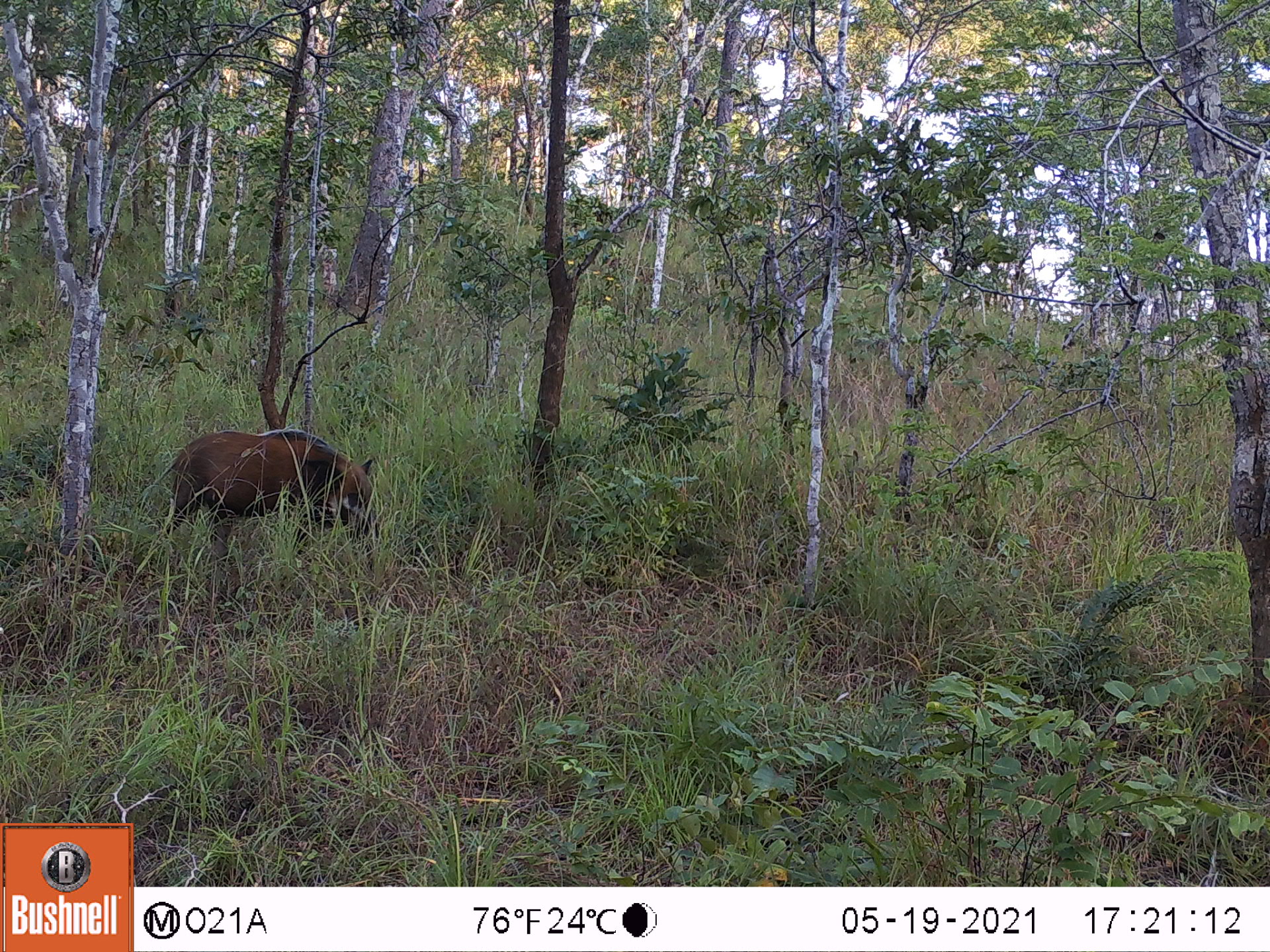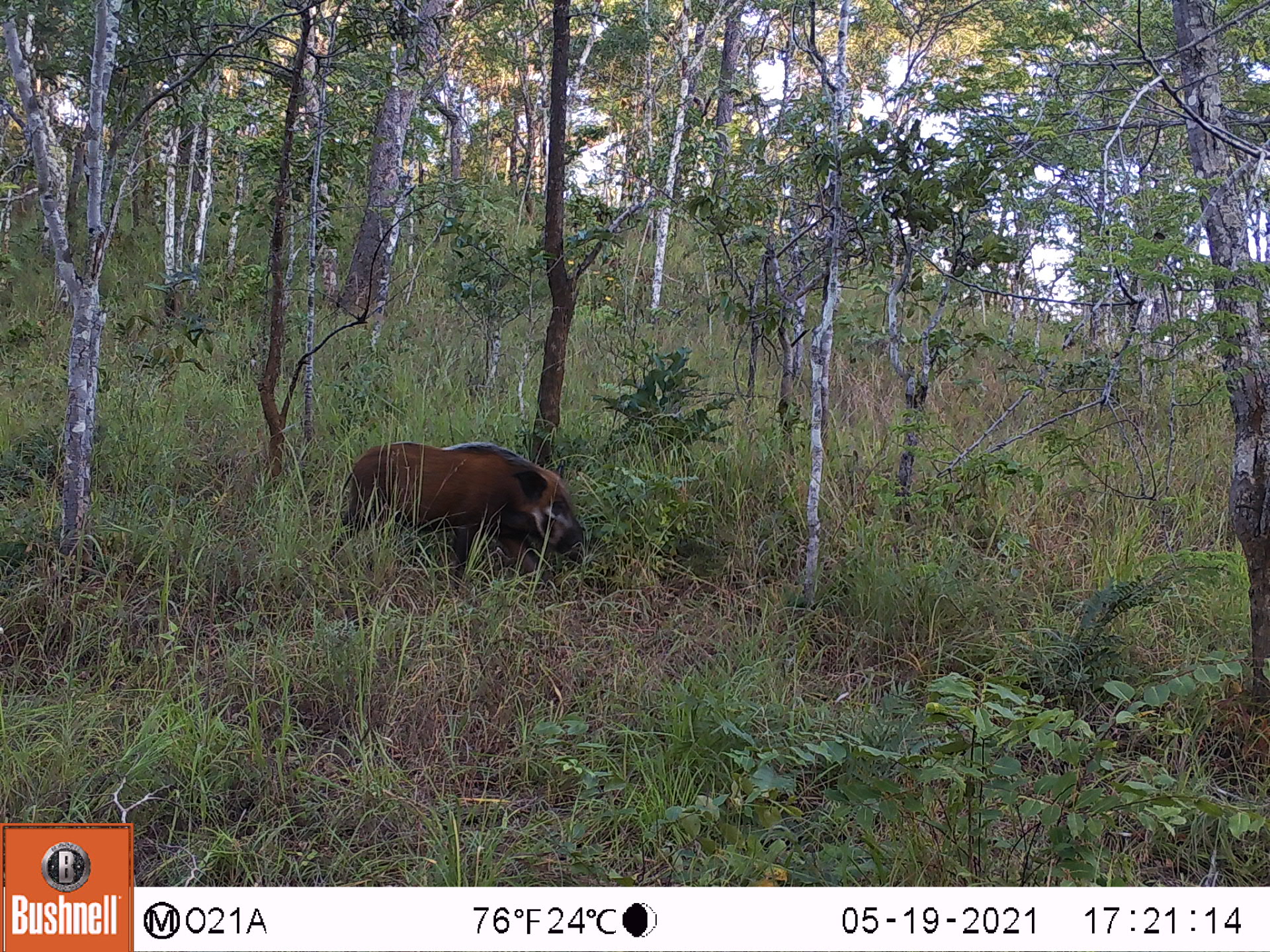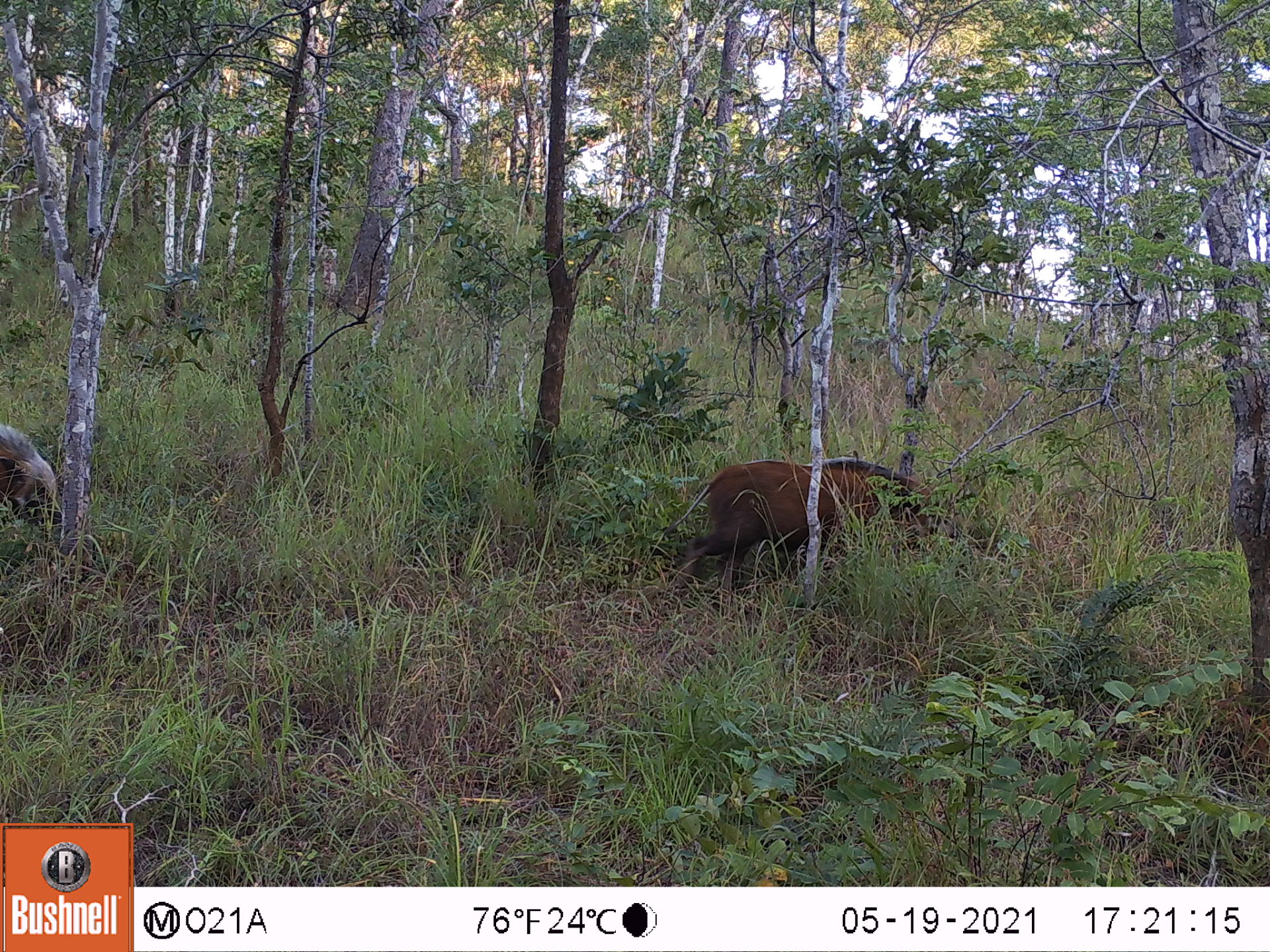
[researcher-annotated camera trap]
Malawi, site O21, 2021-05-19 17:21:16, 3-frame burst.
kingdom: Animalia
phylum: Chordata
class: Mammalia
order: Artiodactyla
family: Suidae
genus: Potamochoerus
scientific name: Potamochoerus larvatus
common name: bushpig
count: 1